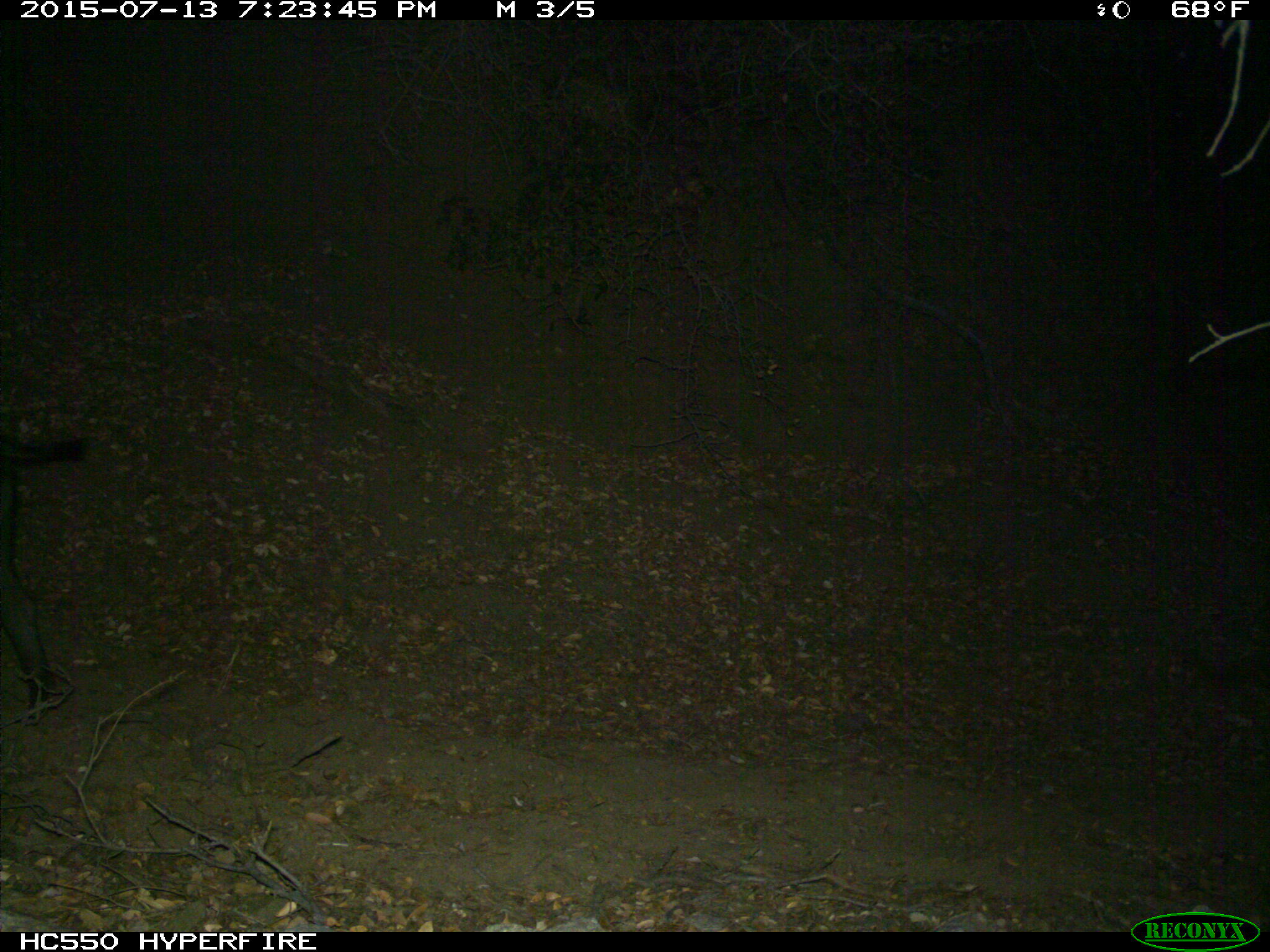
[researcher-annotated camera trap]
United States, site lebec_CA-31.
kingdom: Animalia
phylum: Chordata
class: Mammalia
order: Artiodactyla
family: Suidae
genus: Sus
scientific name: Sus scrofa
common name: wild boar